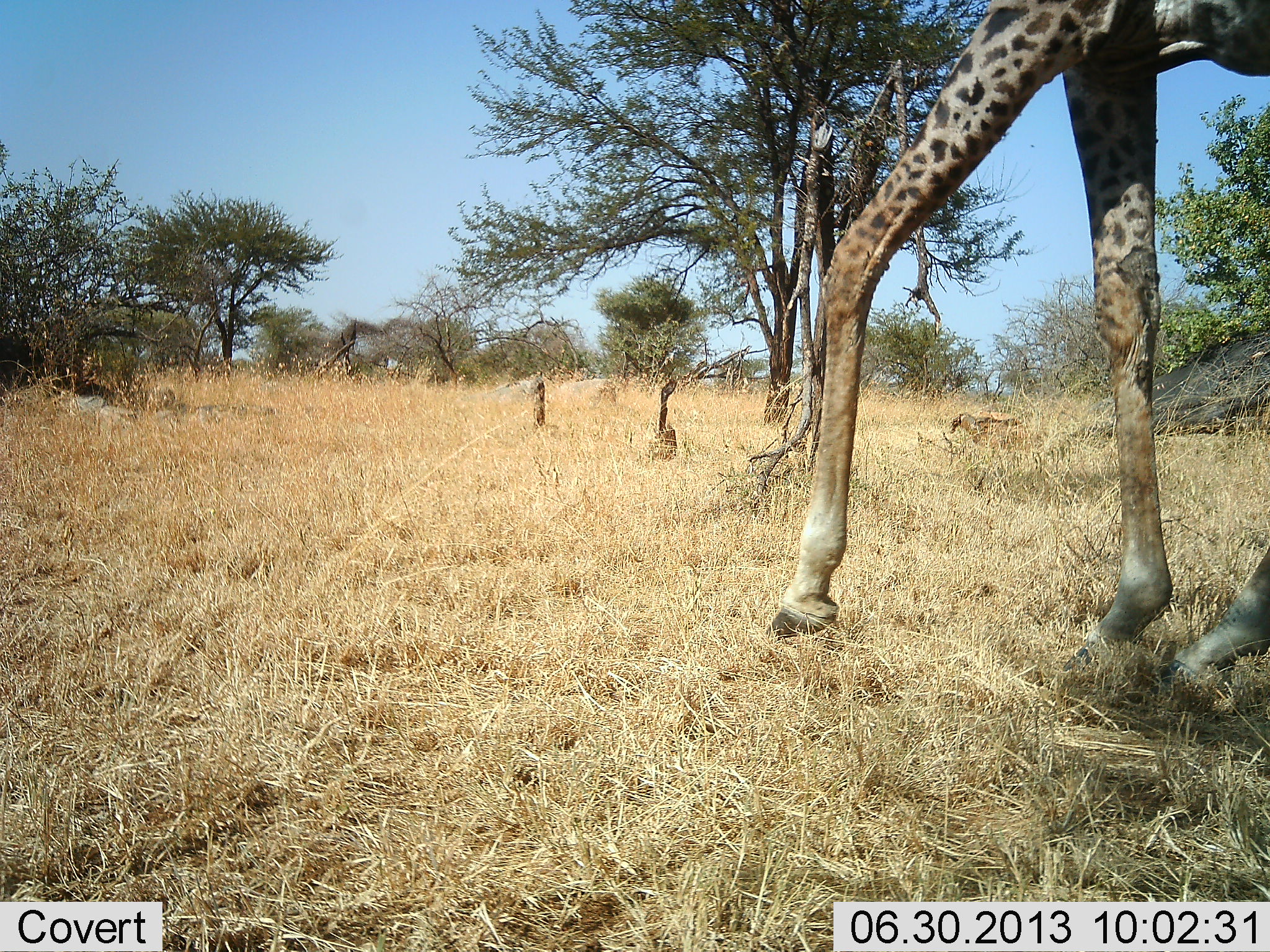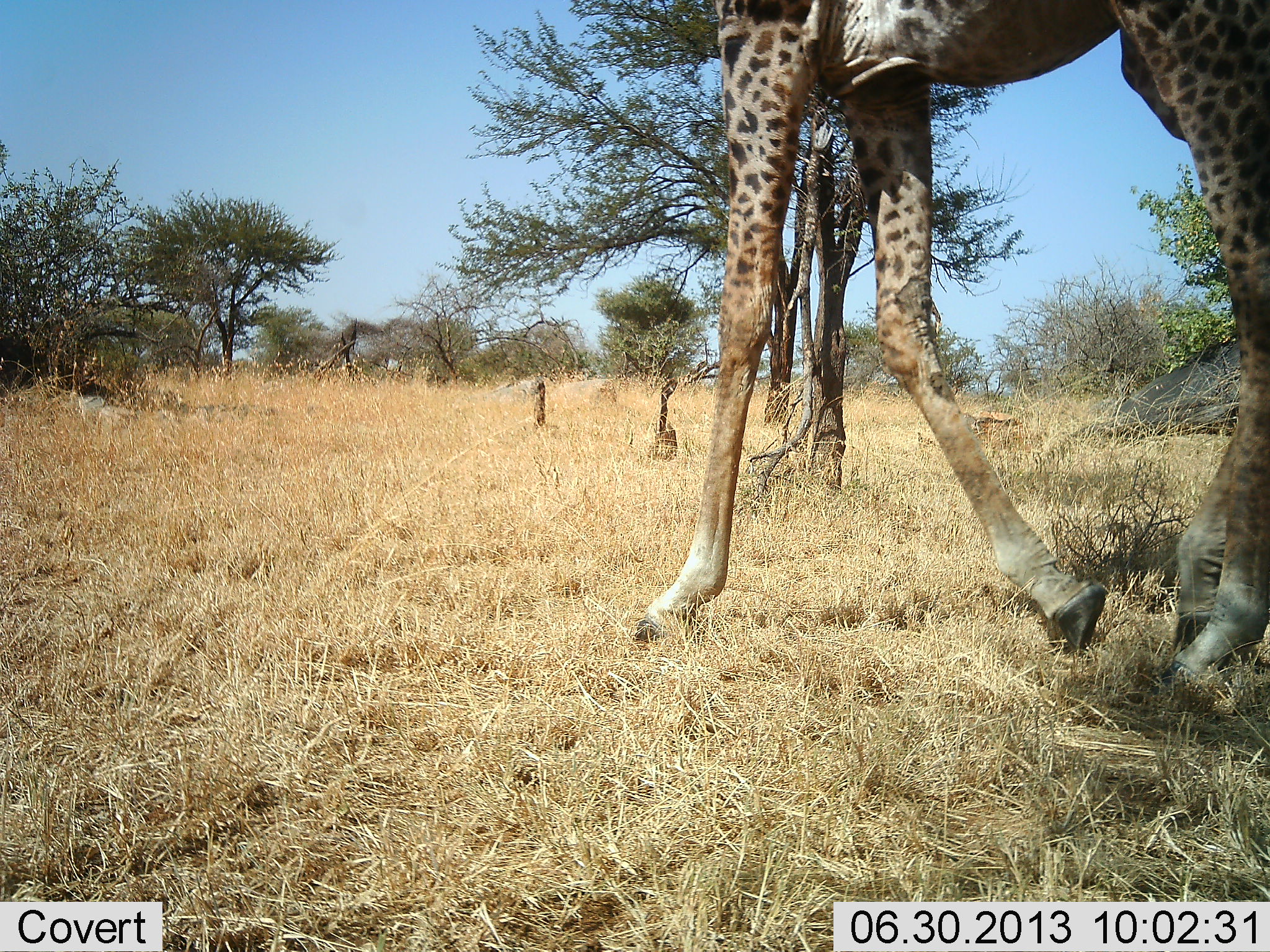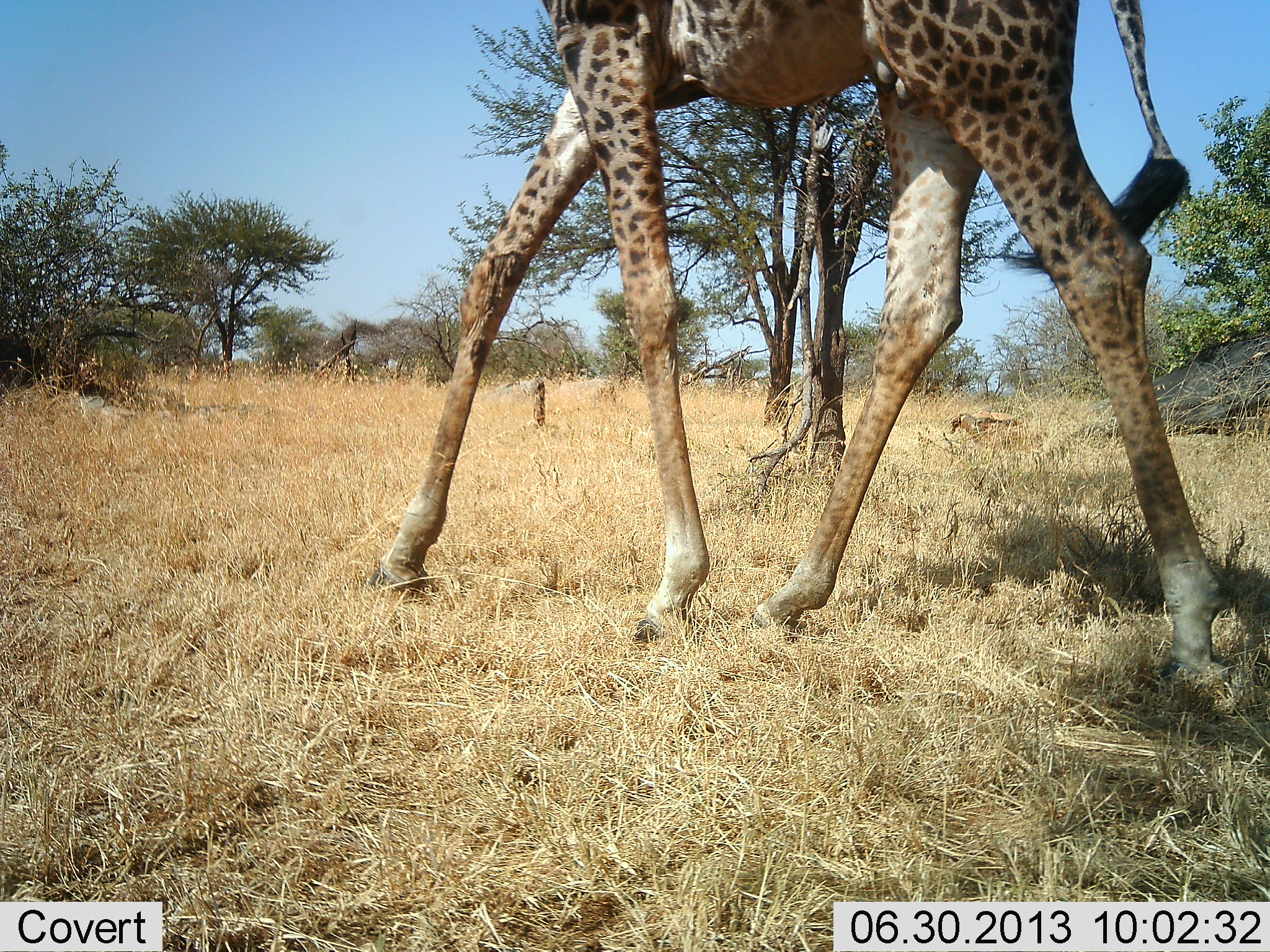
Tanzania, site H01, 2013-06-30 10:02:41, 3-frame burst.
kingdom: Animalia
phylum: Chordata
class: Mammalia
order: Artiodactyla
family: Giraffidae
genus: Giraffa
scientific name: Giraffa camelopardalis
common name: giraffe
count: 1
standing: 0%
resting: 0%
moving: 100%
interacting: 0%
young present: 0%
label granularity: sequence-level